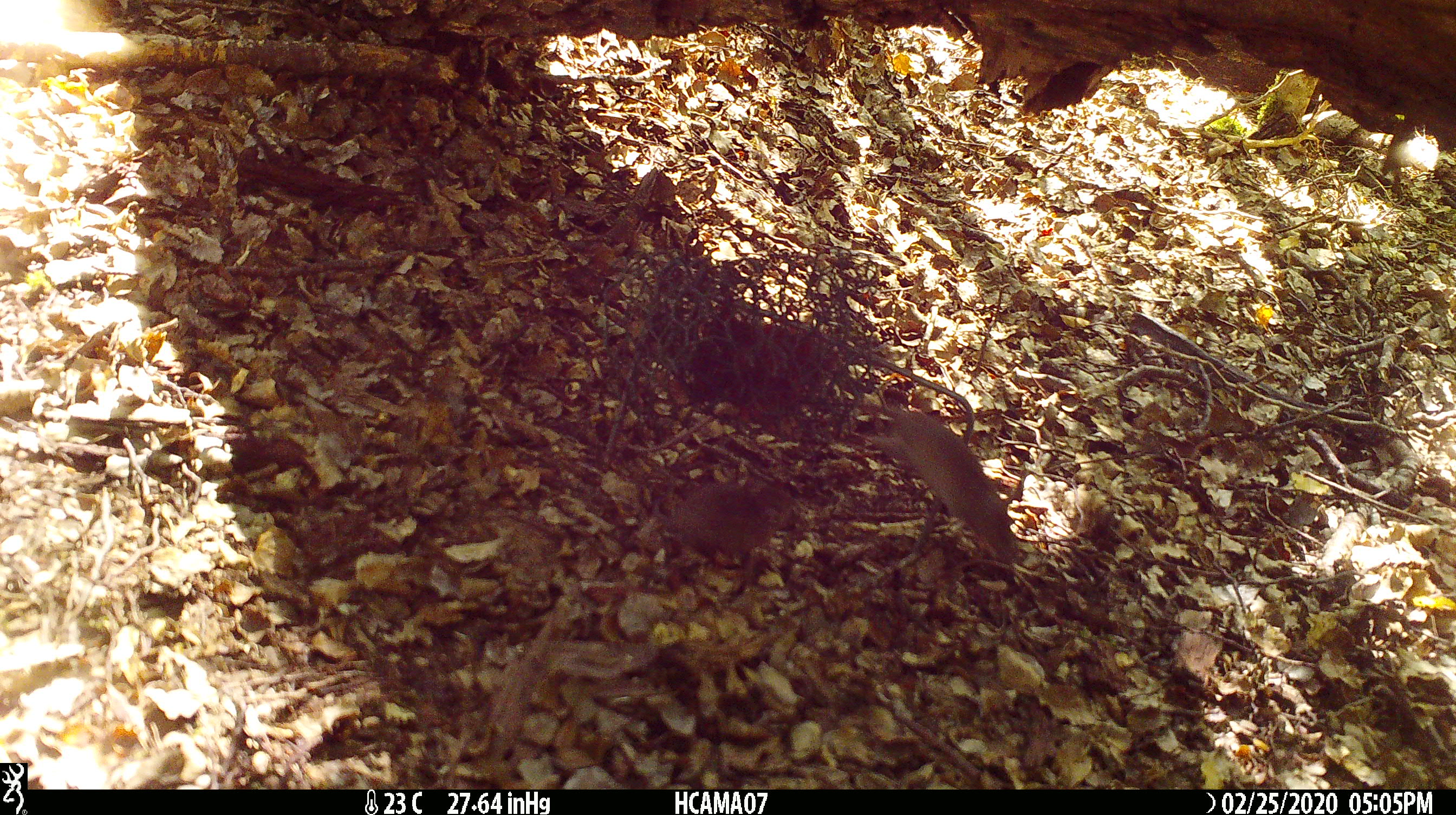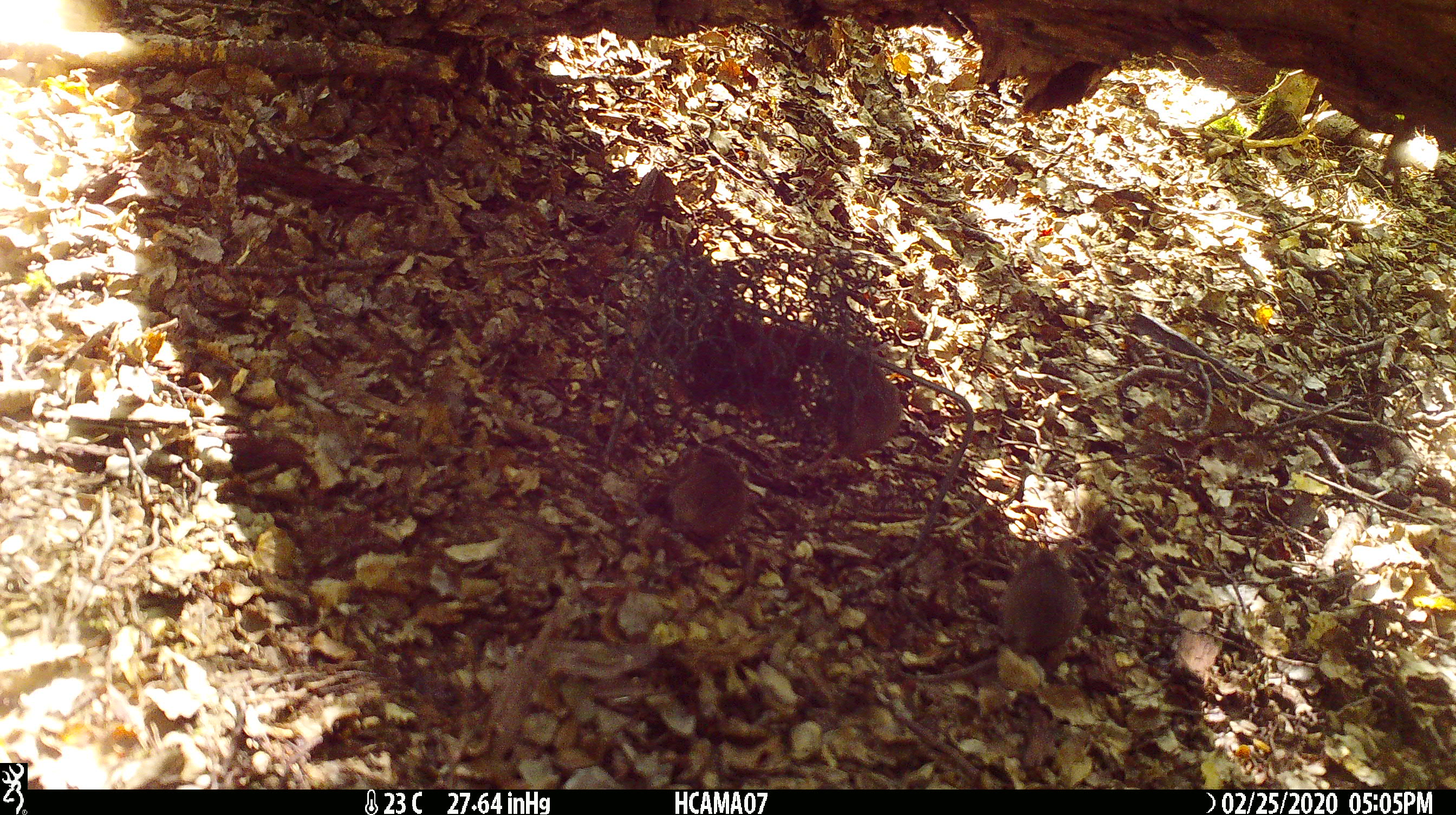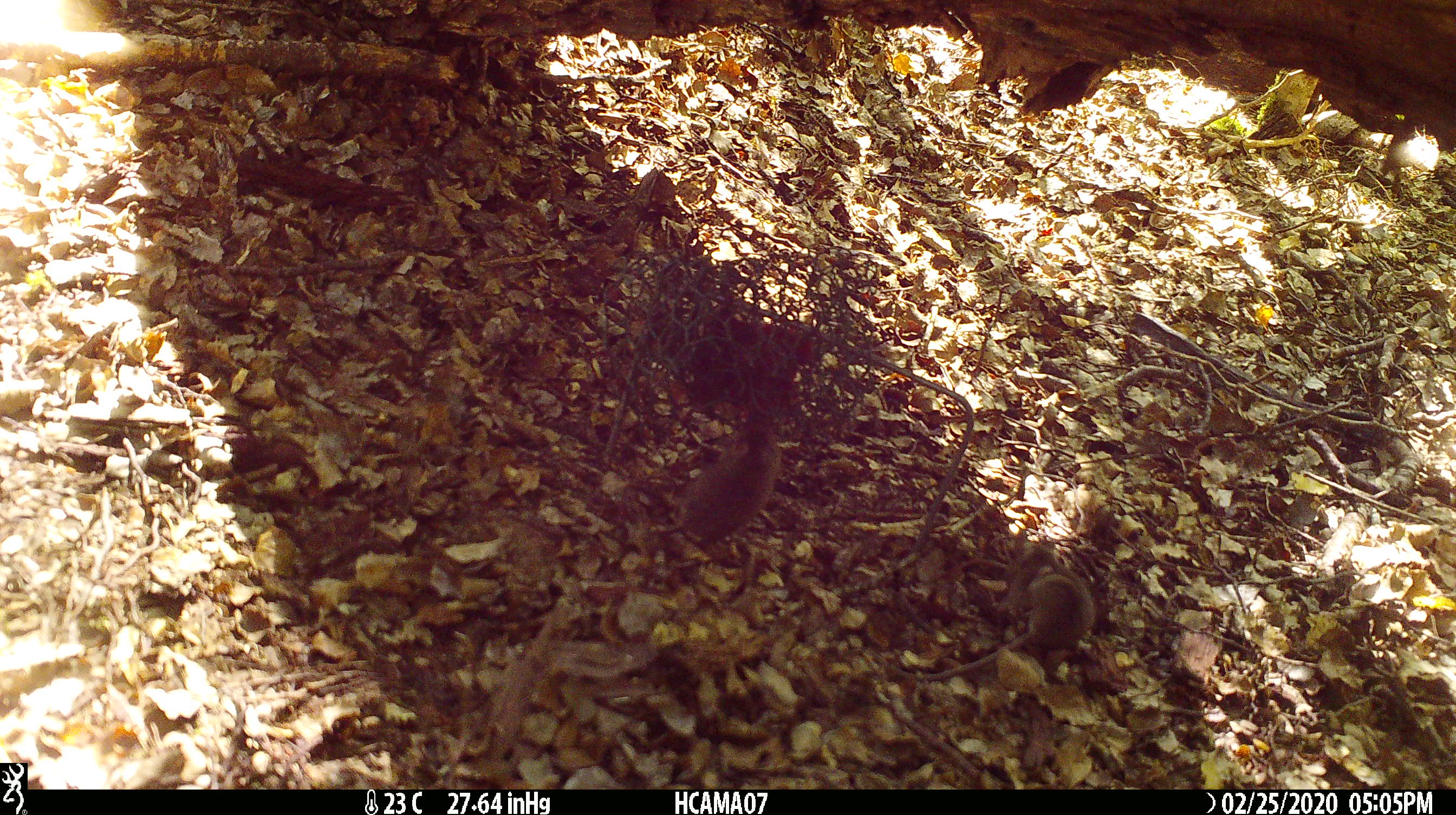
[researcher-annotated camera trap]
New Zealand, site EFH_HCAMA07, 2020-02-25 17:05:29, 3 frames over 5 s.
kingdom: Animalia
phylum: Chordata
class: Mammalia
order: Rodentia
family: Muridae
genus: Mus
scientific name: Mus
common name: mouse